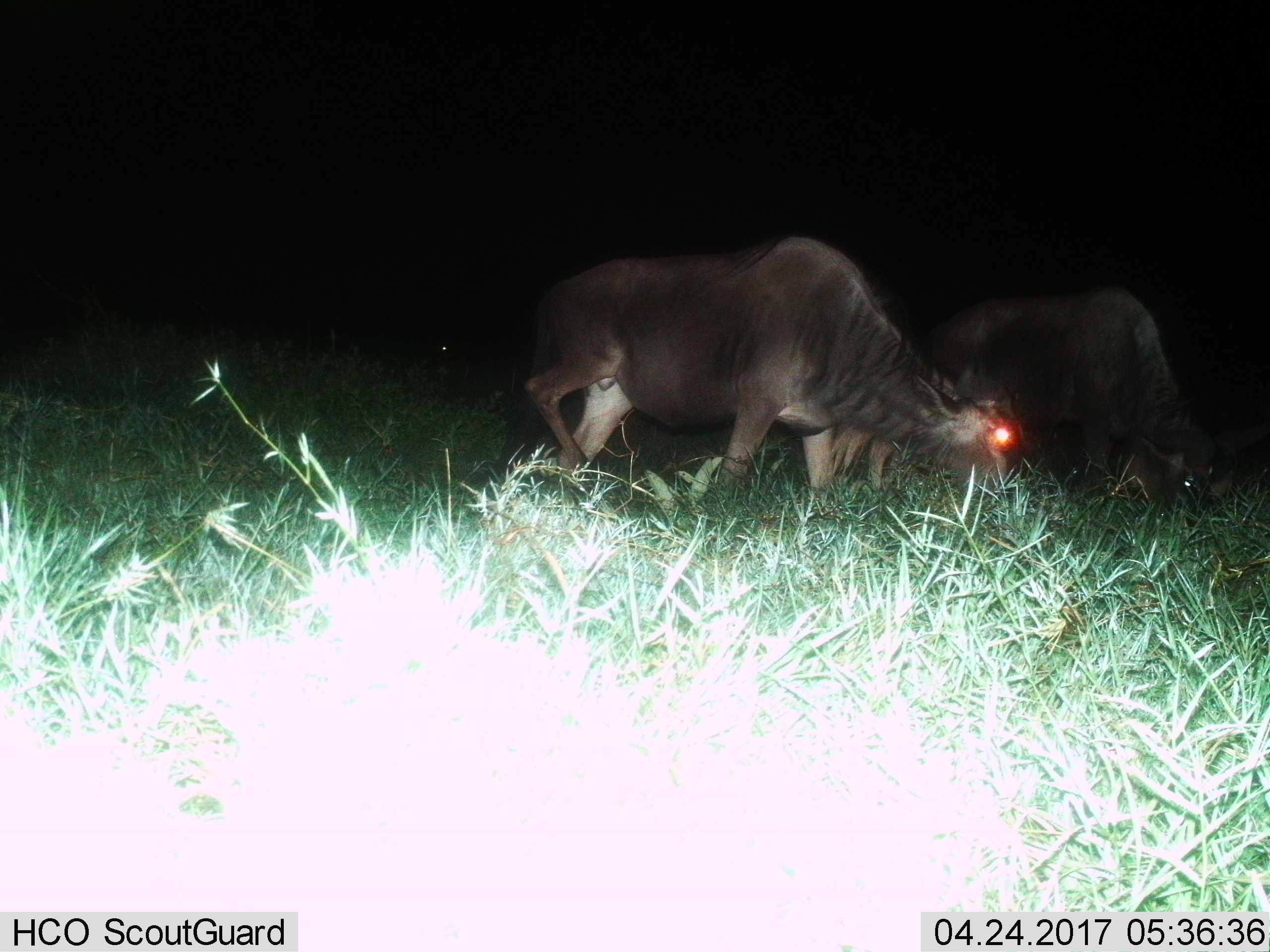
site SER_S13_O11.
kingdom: Animalia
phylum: Chordata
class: Mammalia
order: Artiodactyla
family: Bovidae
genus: Connochaetes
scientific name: Connochaetes taurinus taurinus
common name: blue wildebeest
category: wildebeestblue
Wildebeestblue (blue wildebeest) (Connochaetes taurinus taurinus), count 2. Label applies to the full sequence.